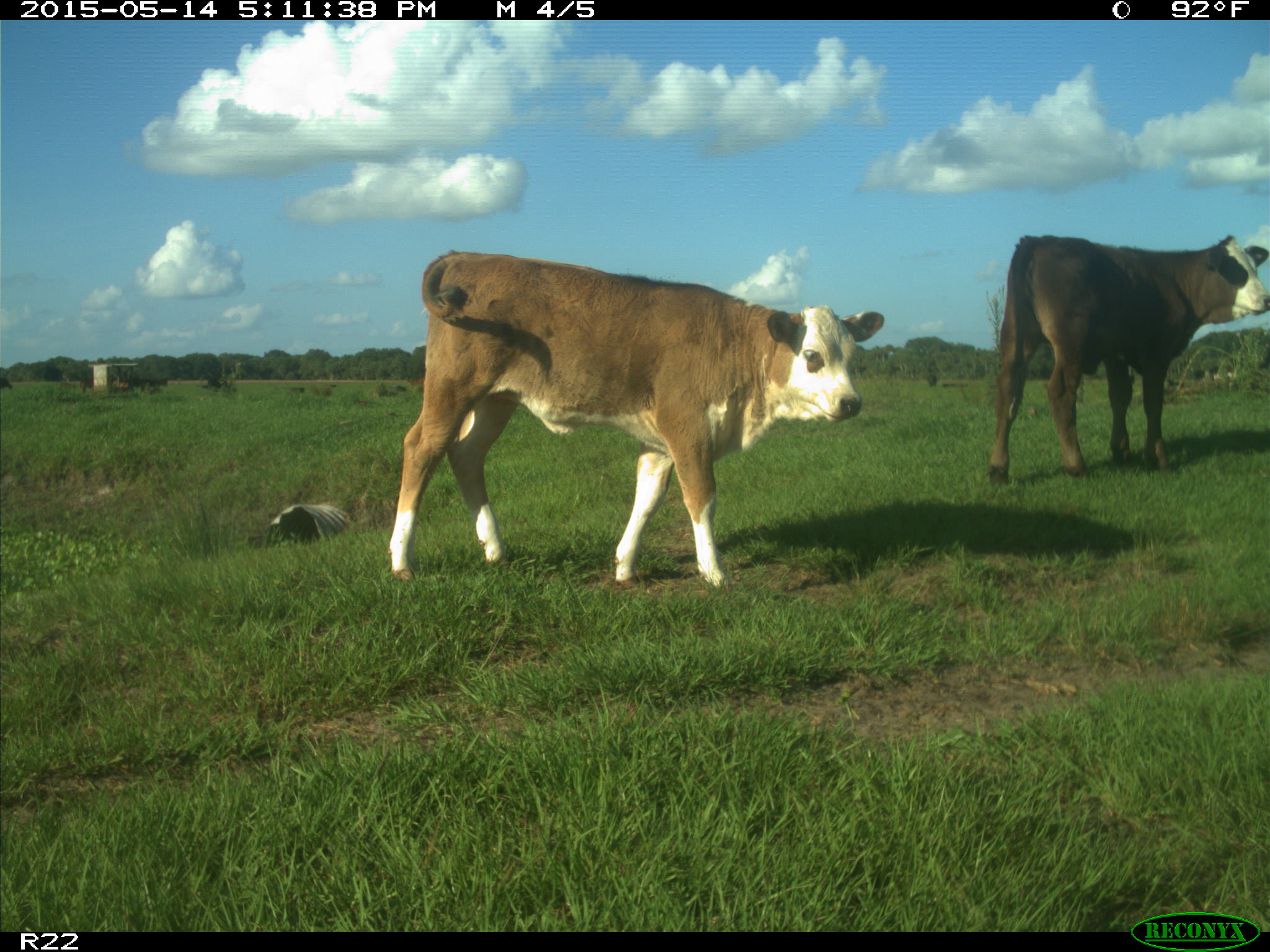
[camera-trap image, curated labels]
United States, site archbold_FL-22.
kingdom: Animalia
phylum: Chordata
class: Mammalia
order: Artiodactyla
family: Bovidae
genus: Bos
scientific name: Bos taurus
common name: domestic cow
Bos taurus (domestic cow).